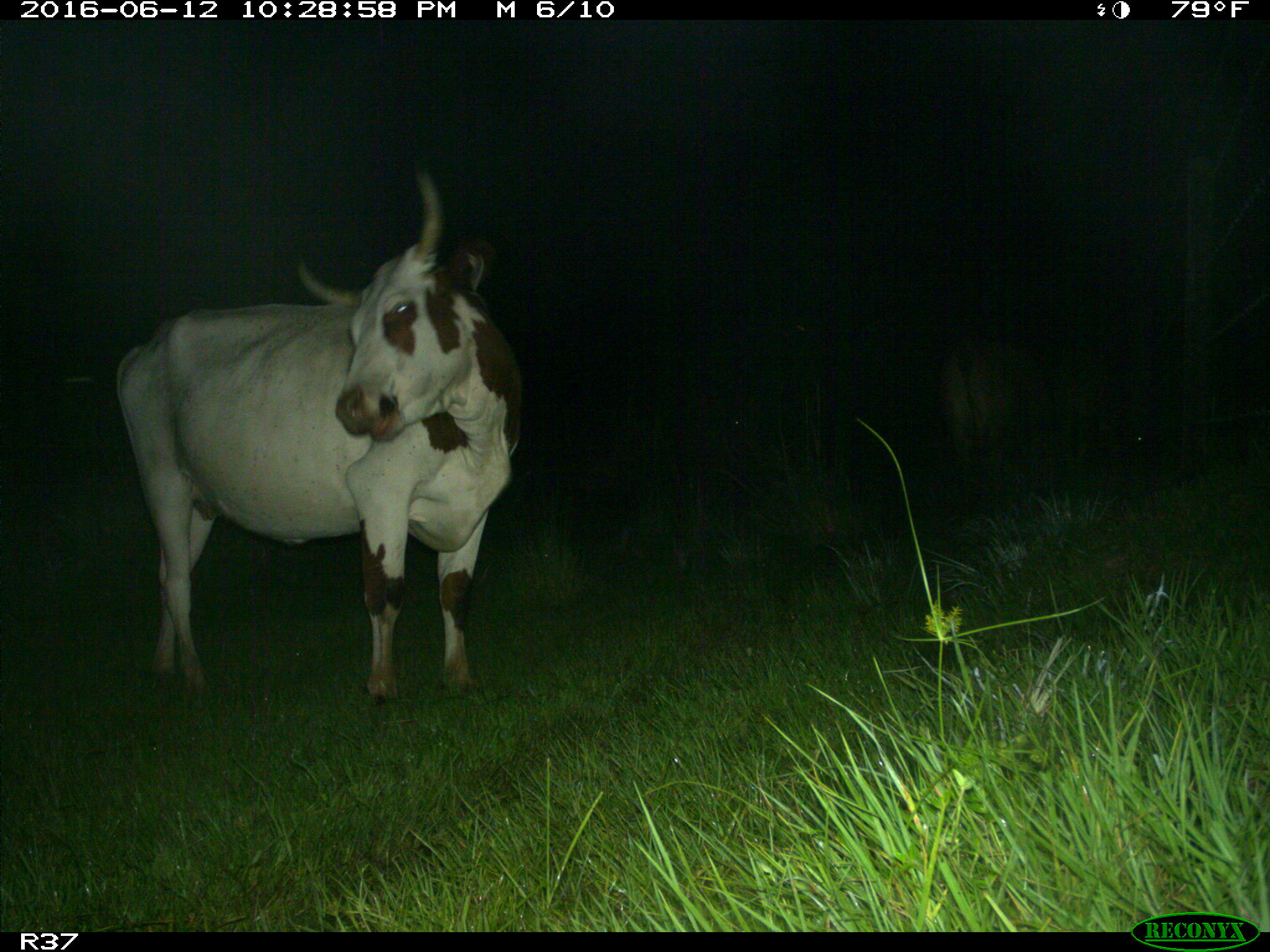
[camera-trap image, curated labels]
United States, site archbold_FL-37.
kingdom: Animalia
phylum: Chordata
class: Mammalia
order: Artiodactyla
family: Bovidae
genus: Bos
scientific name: Bos taurus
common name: domestic cow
Bos taurus (domestic cow).